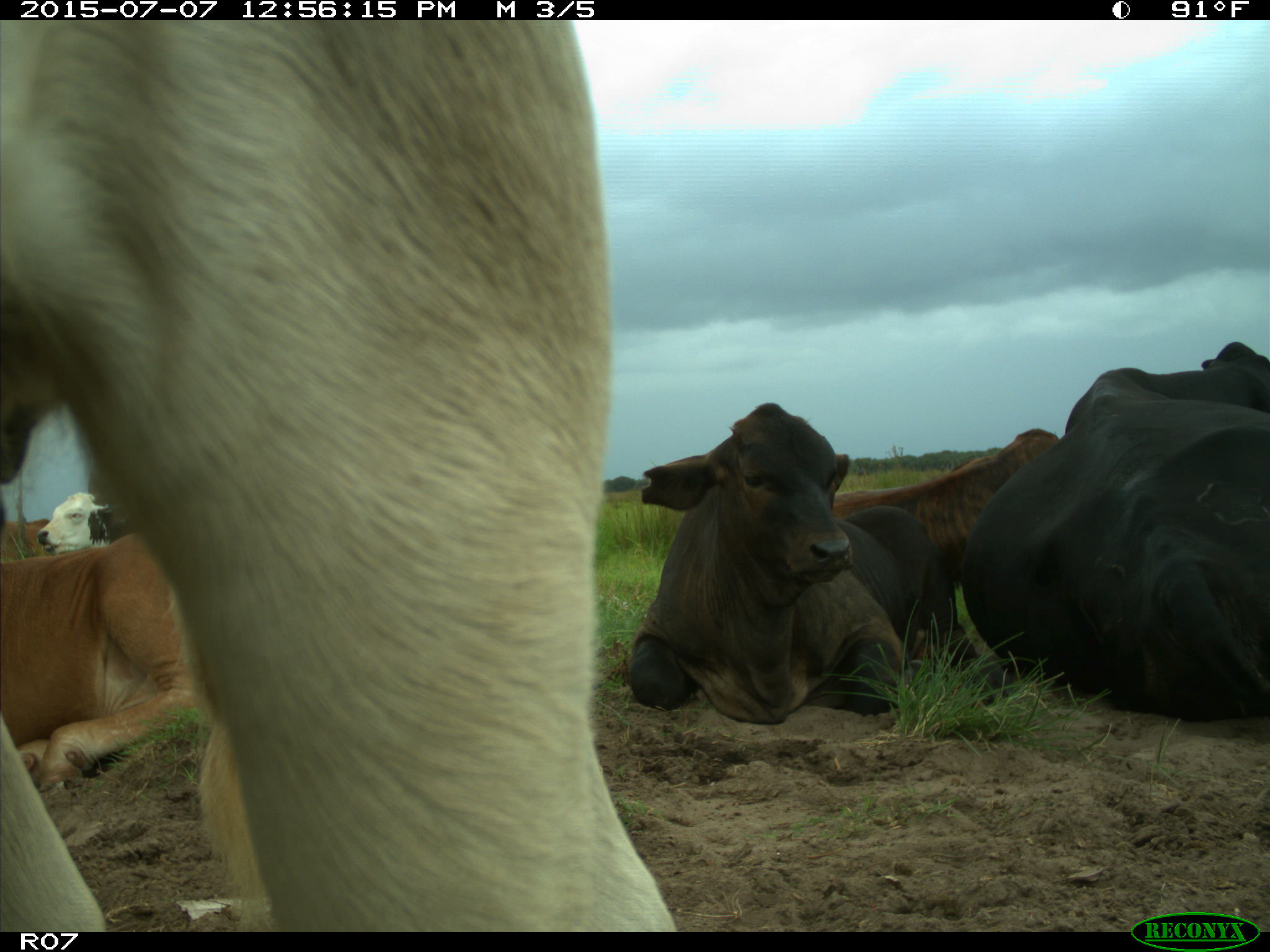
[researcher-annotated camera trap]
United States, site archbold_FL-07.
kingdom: Animalia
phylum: Chordata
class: Mammalia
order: Artiodactyla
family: Bovidae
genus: Bos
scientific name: Bos taurus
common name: domestic cow